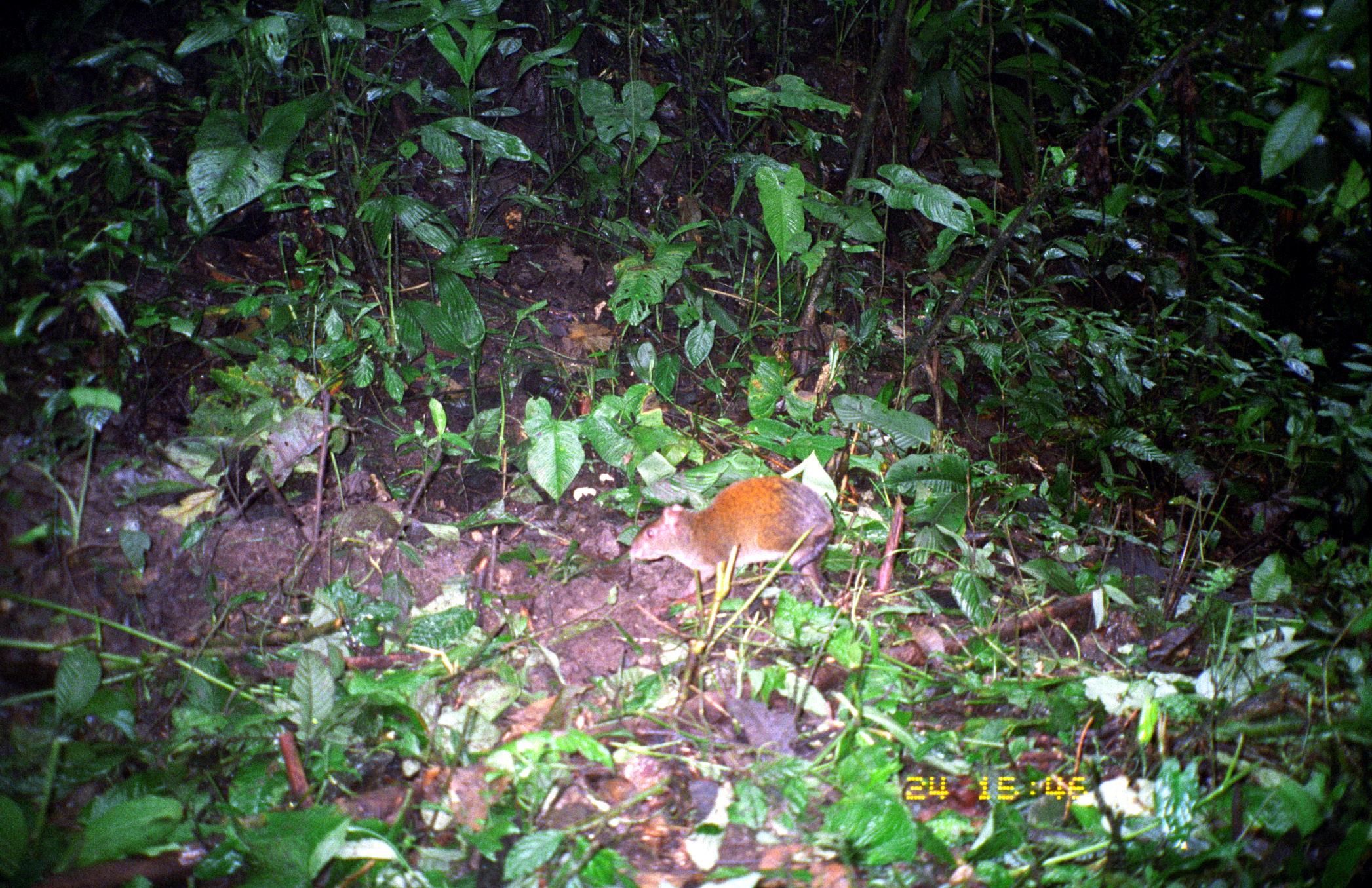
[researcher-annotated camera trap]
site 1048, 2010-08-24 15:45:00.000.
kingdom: Animalia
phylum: Chordata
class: Mammalia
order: Rodentia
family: Dasyproctidae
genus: Dasyprocta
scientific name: Dasyprocta punctata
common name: central american agouti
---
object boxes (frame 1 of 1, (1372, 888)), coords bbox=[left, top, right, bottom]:
dasyprocta punctata: bbox=[628, 475, 839, 607]